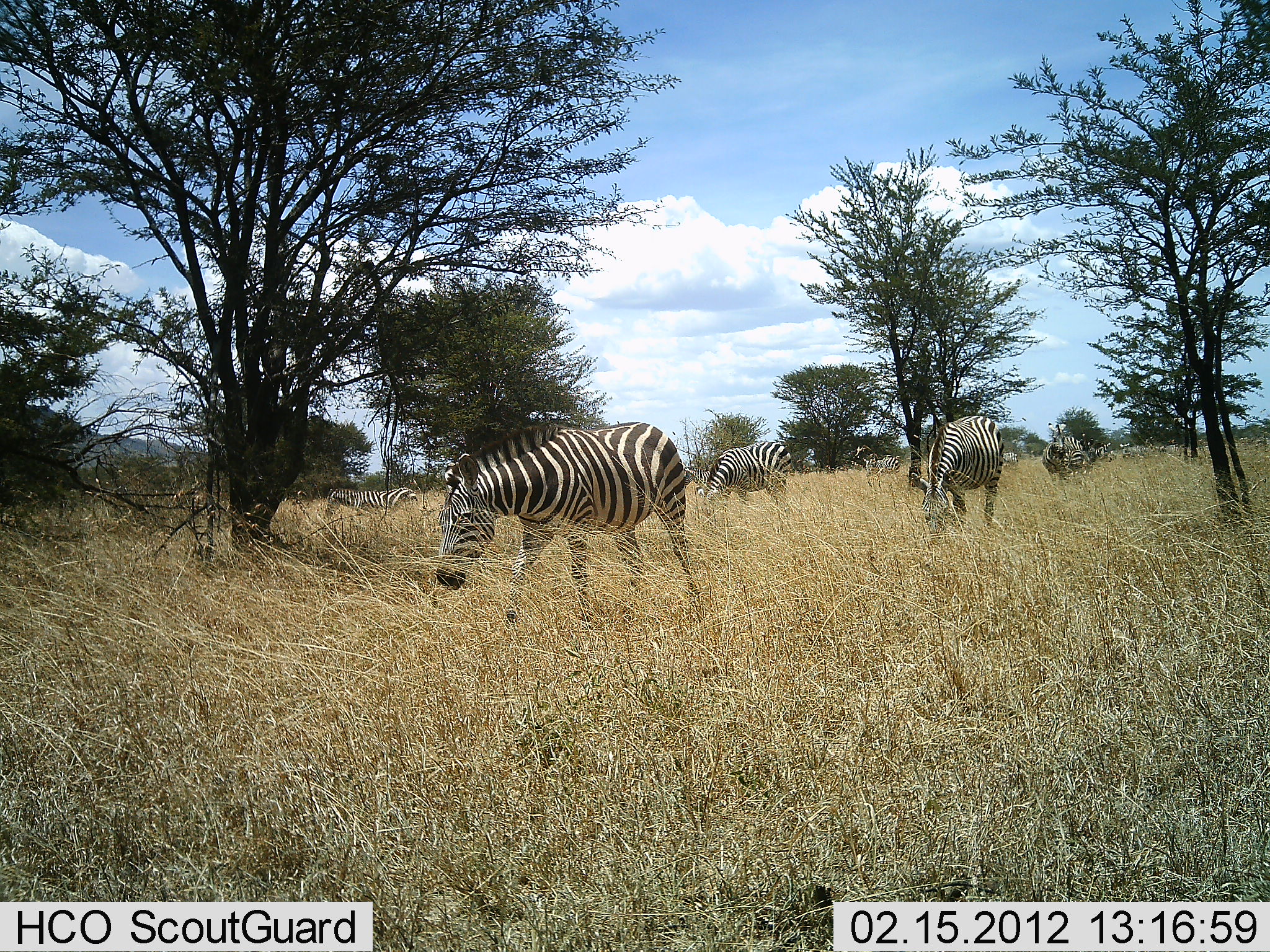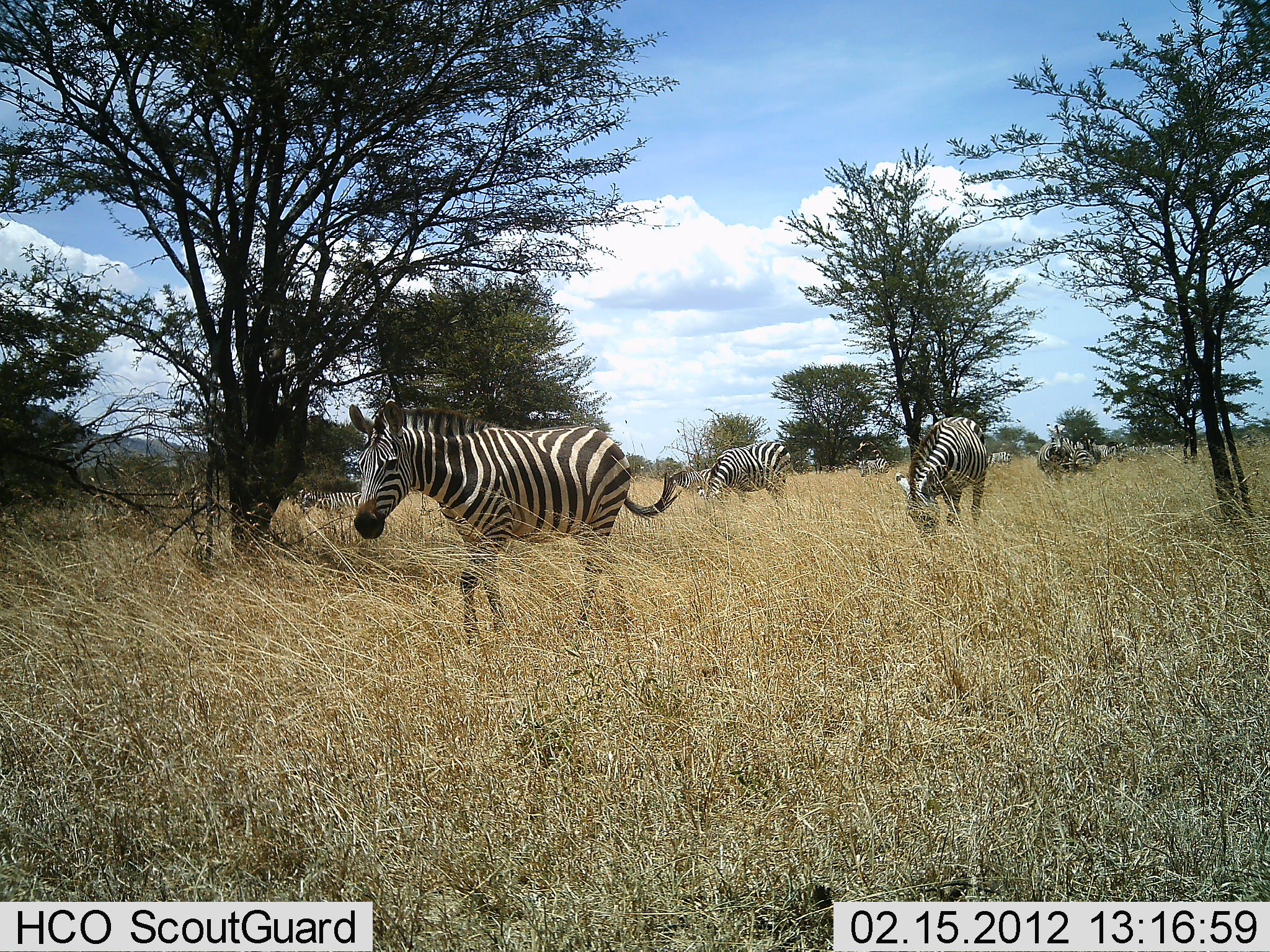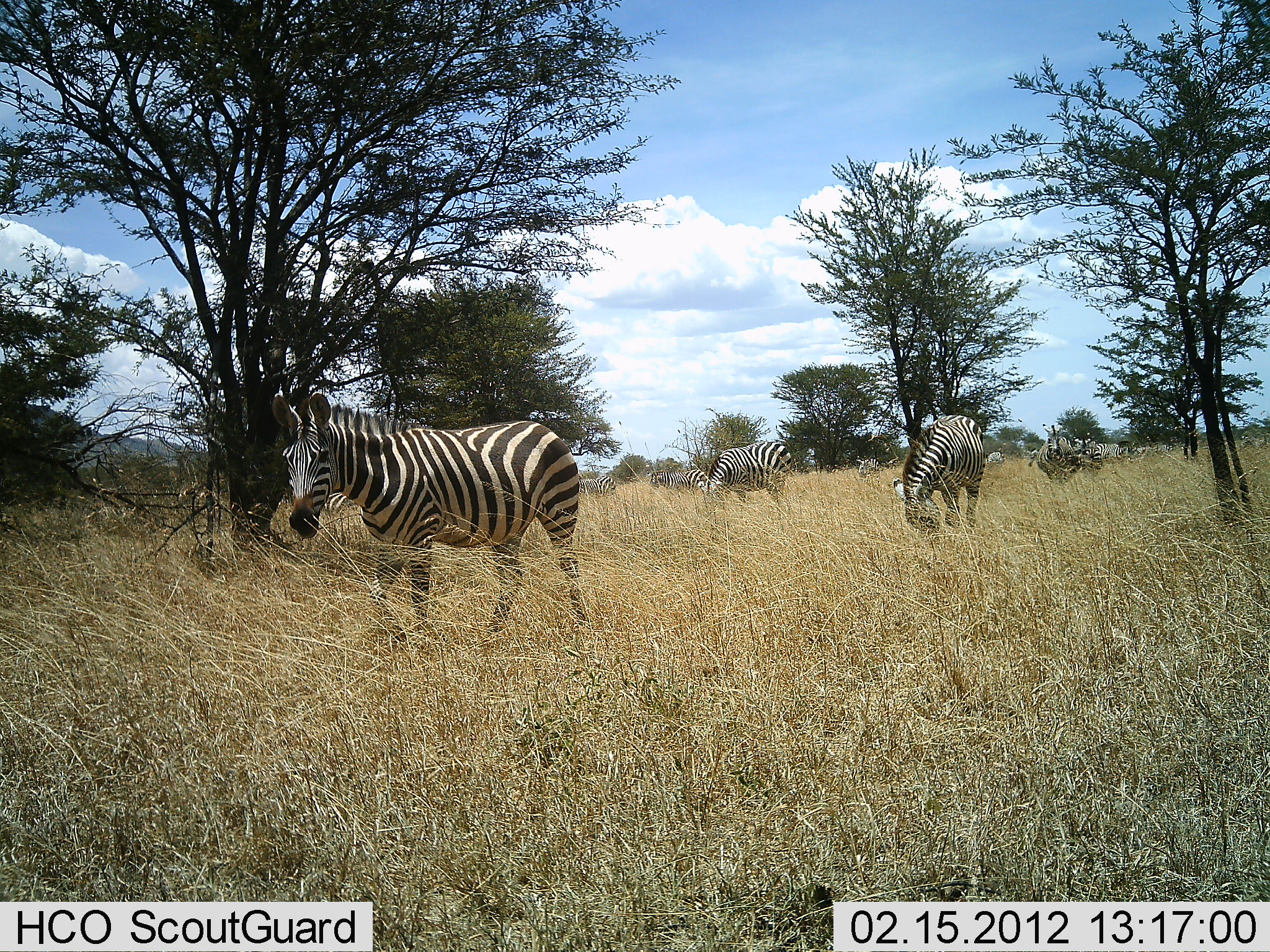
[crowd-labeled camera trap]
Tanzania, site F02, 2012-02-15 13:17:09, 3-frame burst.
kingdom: Animalia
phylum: Chordata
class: Mammalia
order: Perissodactyla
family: Equidae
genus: Equus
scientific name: Equus quagga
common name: plains zebra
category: zebra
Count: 7.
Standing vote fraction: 25%.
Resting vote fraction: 0%.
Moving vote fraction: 100%.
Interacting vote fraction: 0%.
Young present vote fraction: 0%.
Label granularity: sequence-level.